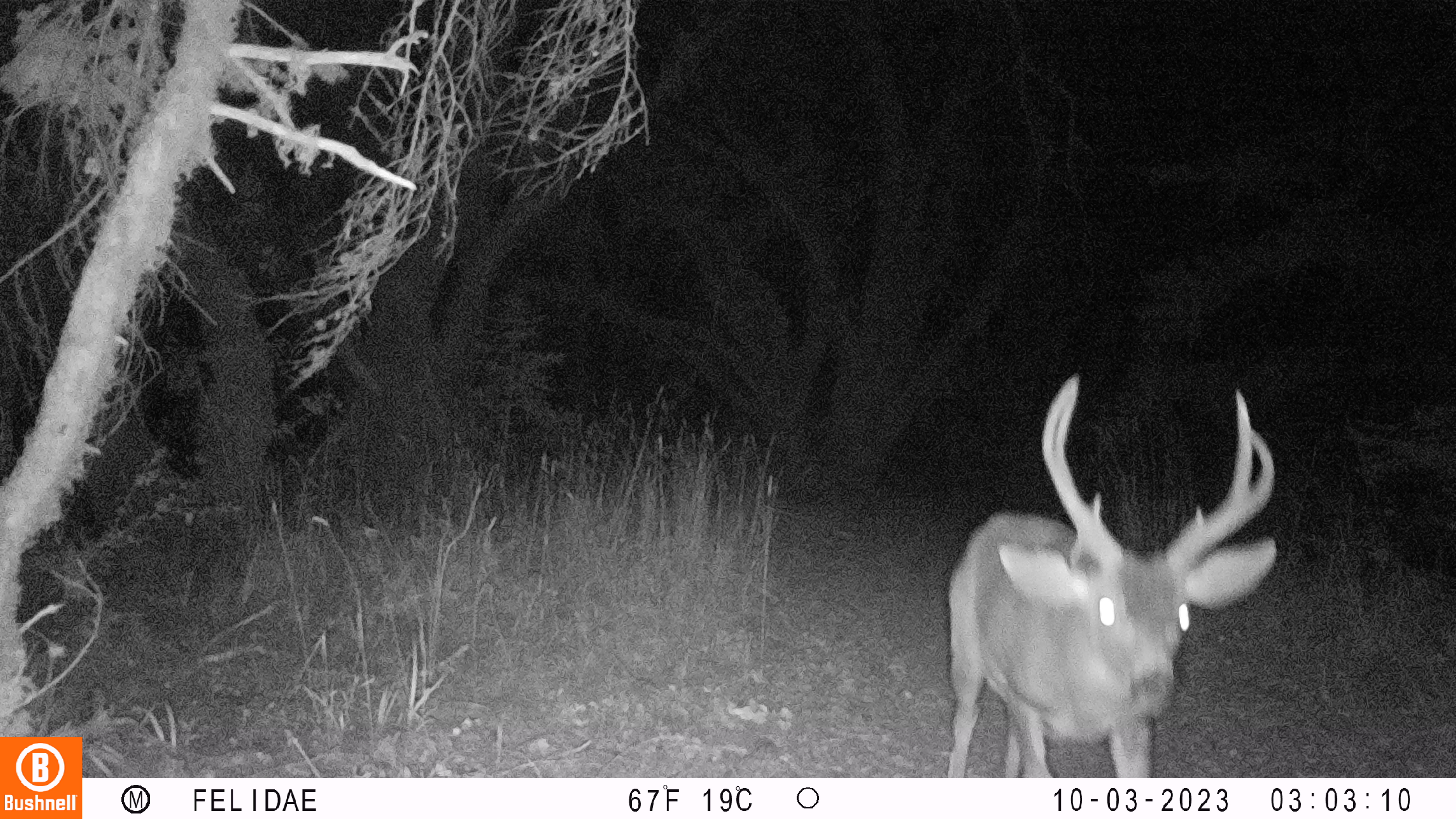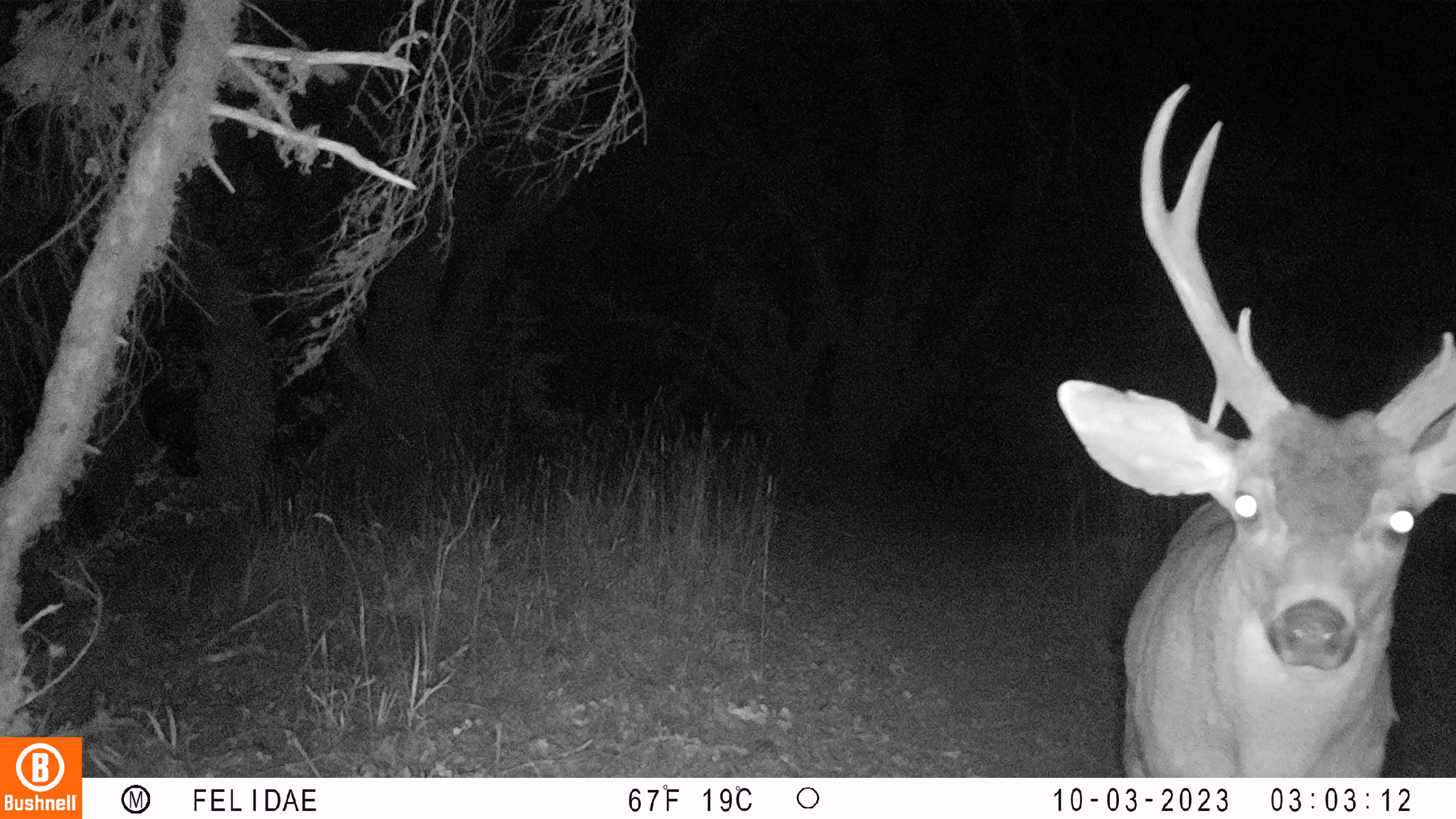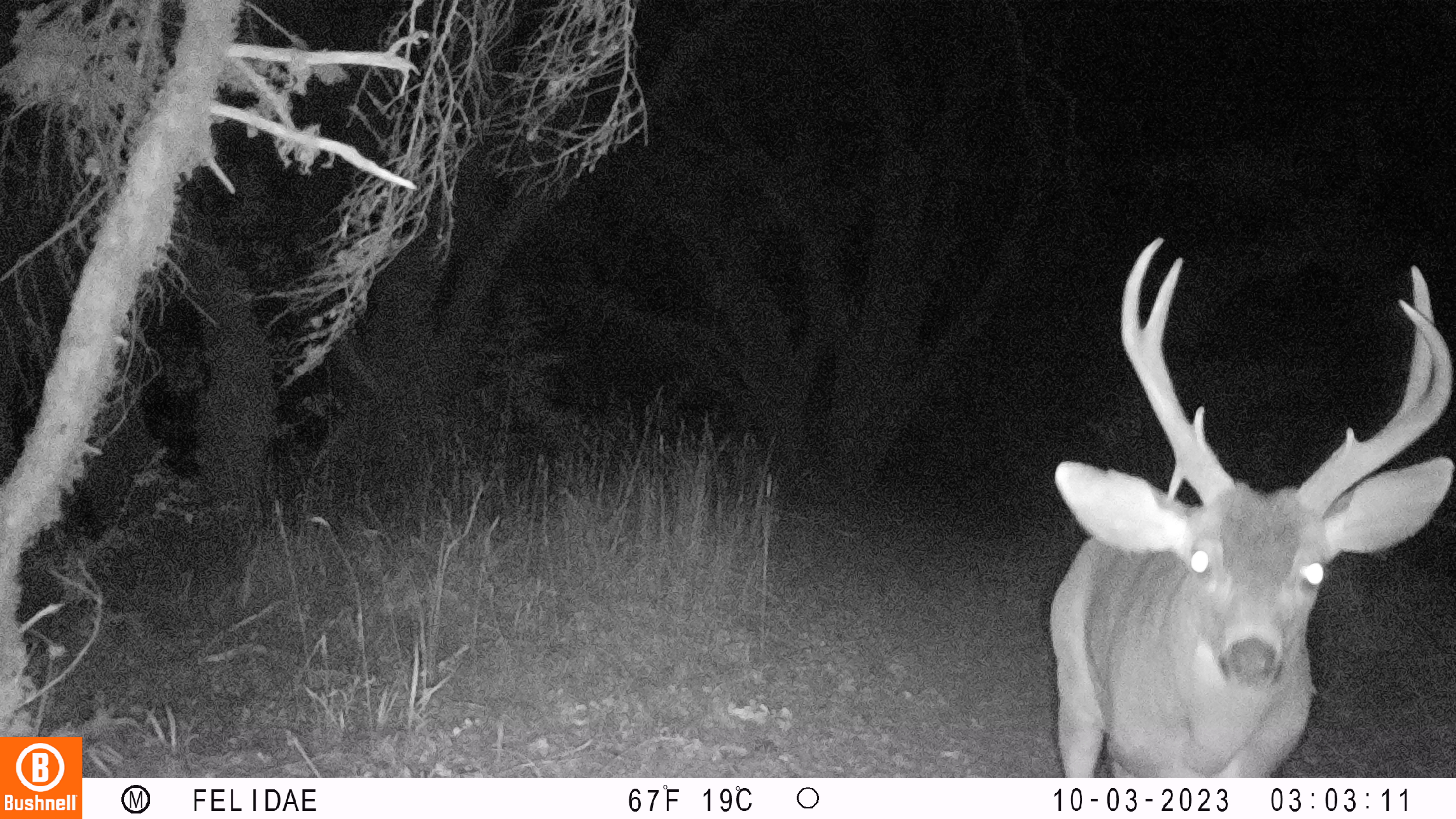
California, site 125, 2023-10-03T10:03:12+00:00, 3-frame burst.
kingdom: Animalia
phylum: Chordata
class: Mammalia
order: Artiodactyla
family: Cervidae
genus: Odocoileus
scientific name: Odocoileus hemionus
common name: mule deer